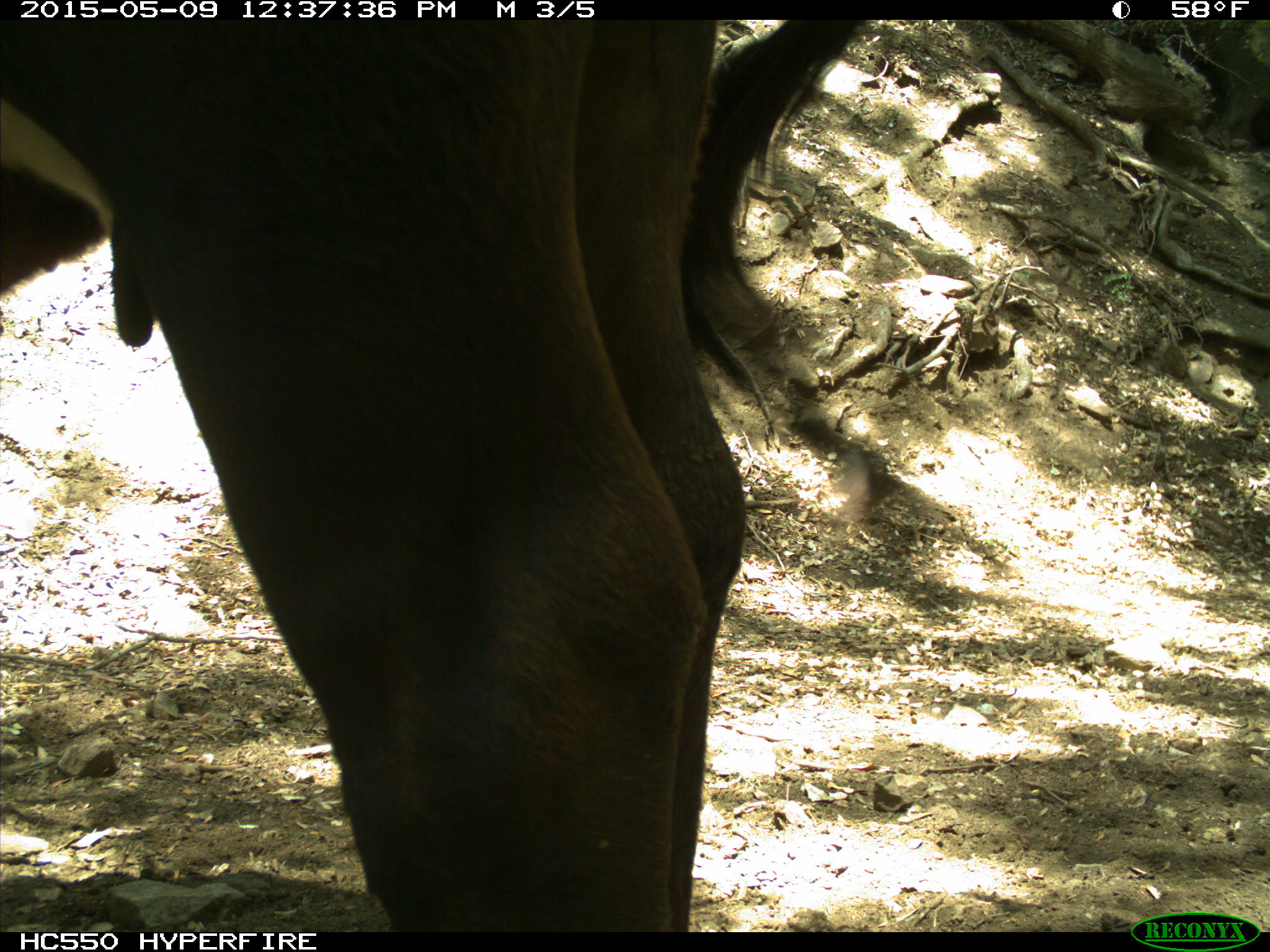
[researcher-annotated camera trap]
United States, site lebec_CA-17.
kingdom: Animalia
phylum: Chordata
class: Mammalia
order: Artiodactyla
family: Bovidae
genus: Bos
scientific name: Bos taurus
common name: domestic cow